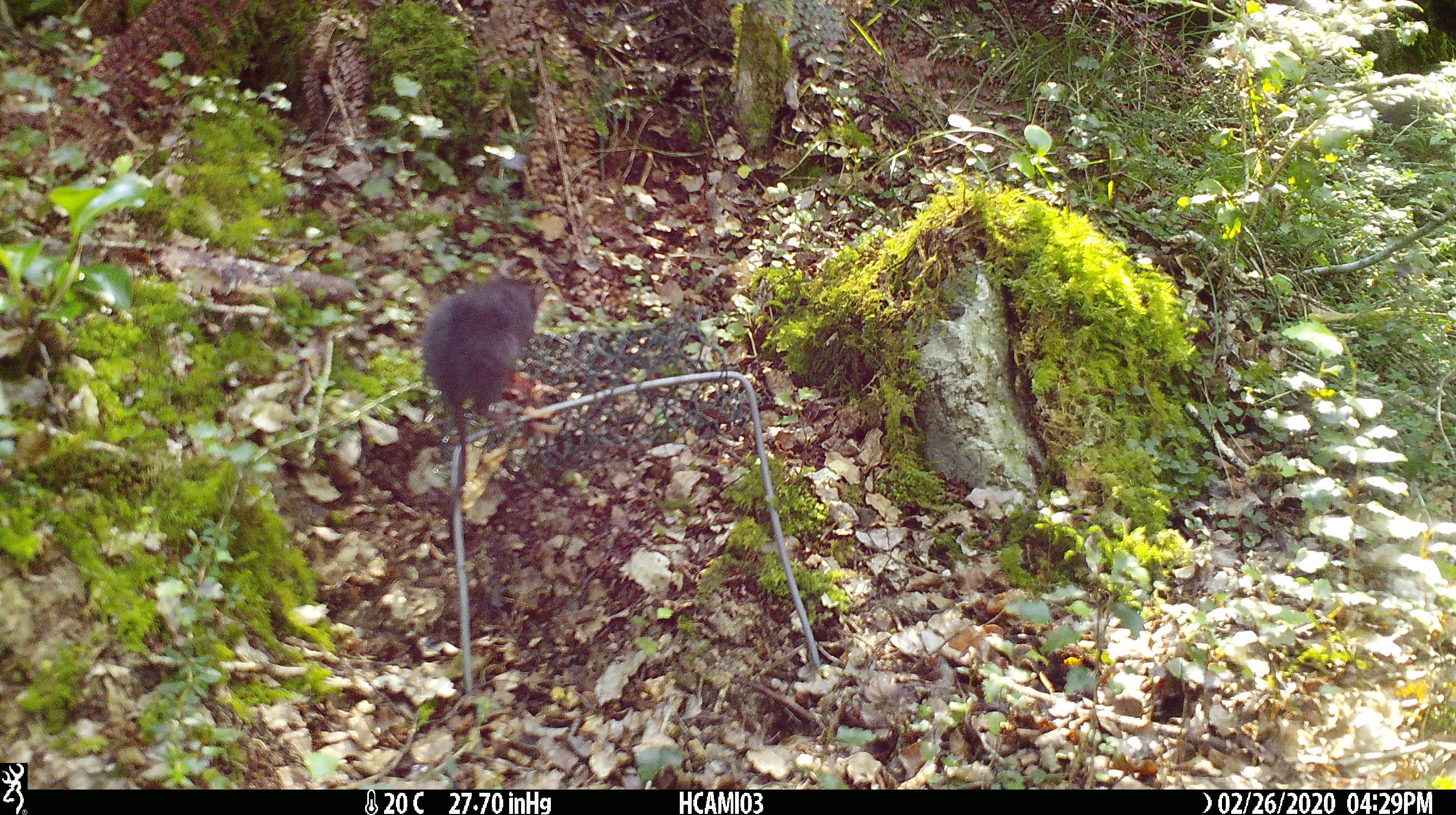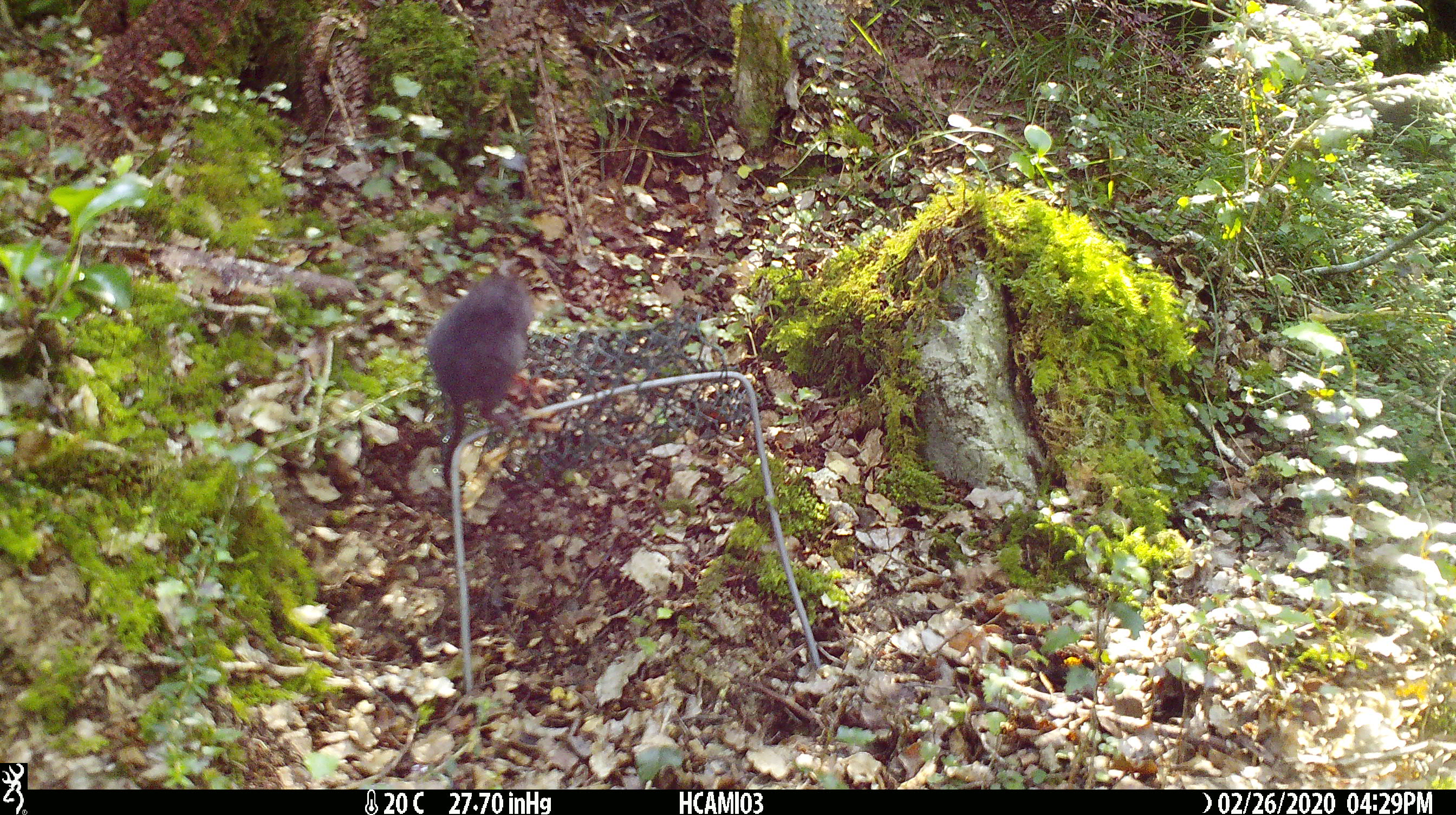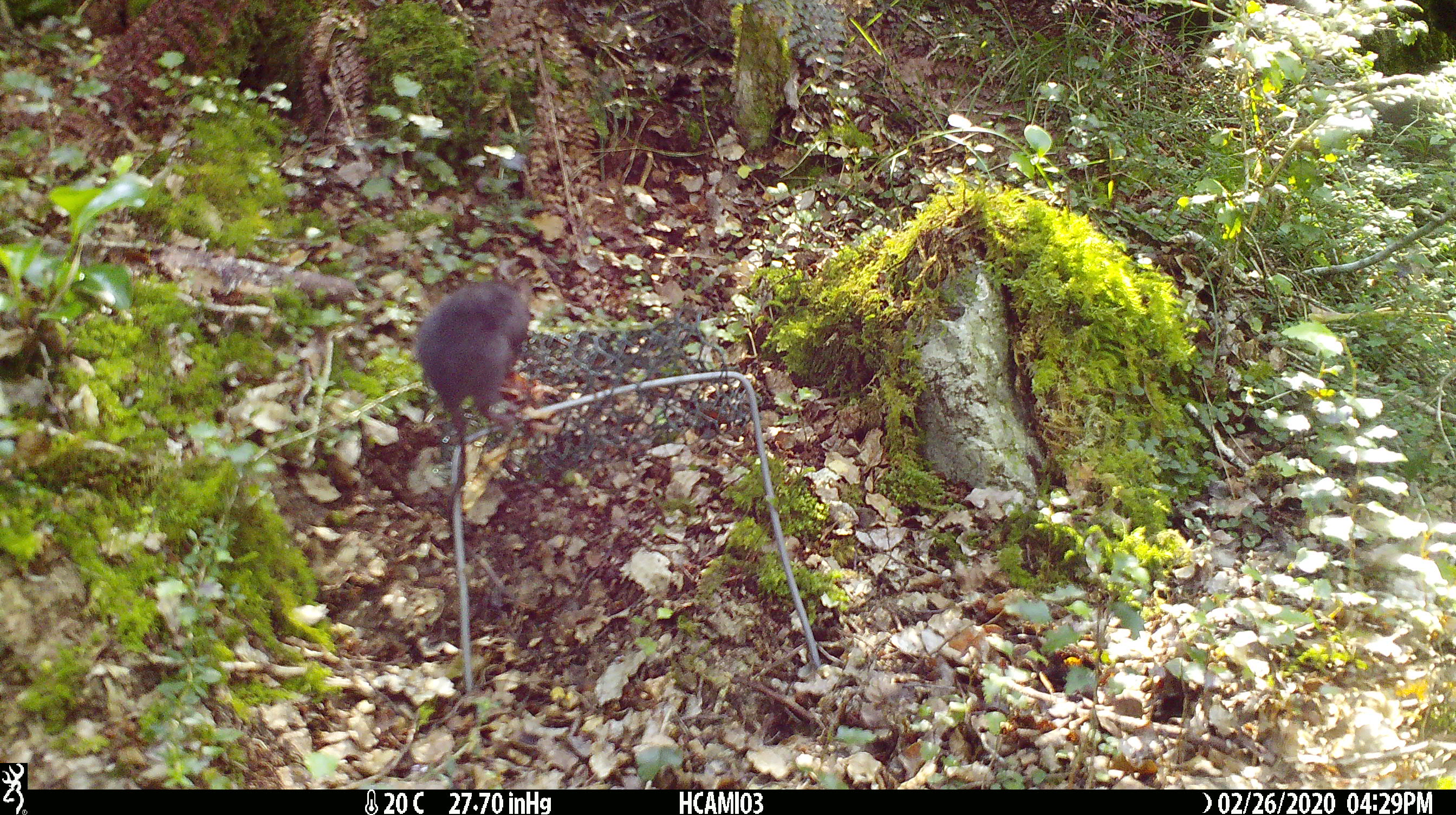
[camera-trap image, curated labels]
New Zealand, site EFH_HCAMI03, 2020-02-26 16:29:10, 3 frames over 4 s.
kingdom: Animalia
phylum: Chordata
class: Mammalia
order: Rodentia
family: Muridae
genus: Mus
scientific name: Mus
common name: mouse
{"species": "mouse (Mus)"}